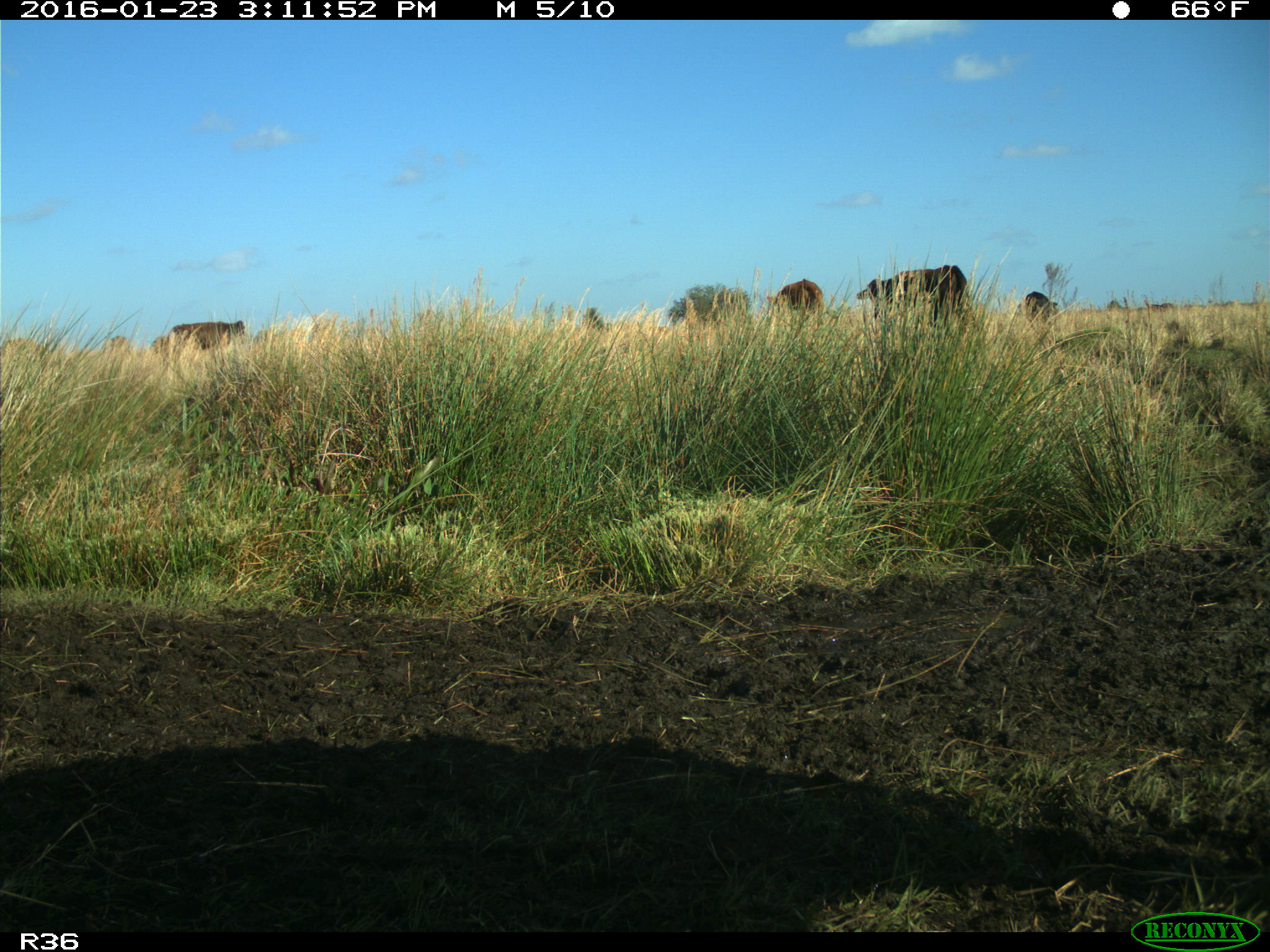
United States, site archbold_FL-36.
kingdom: Animalia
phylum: Chordata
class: Mammalia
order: Artiodactyla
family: Bovidae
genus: Bos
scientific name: Bos taurus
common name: domestic cow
Bos taurus (domestic cow).